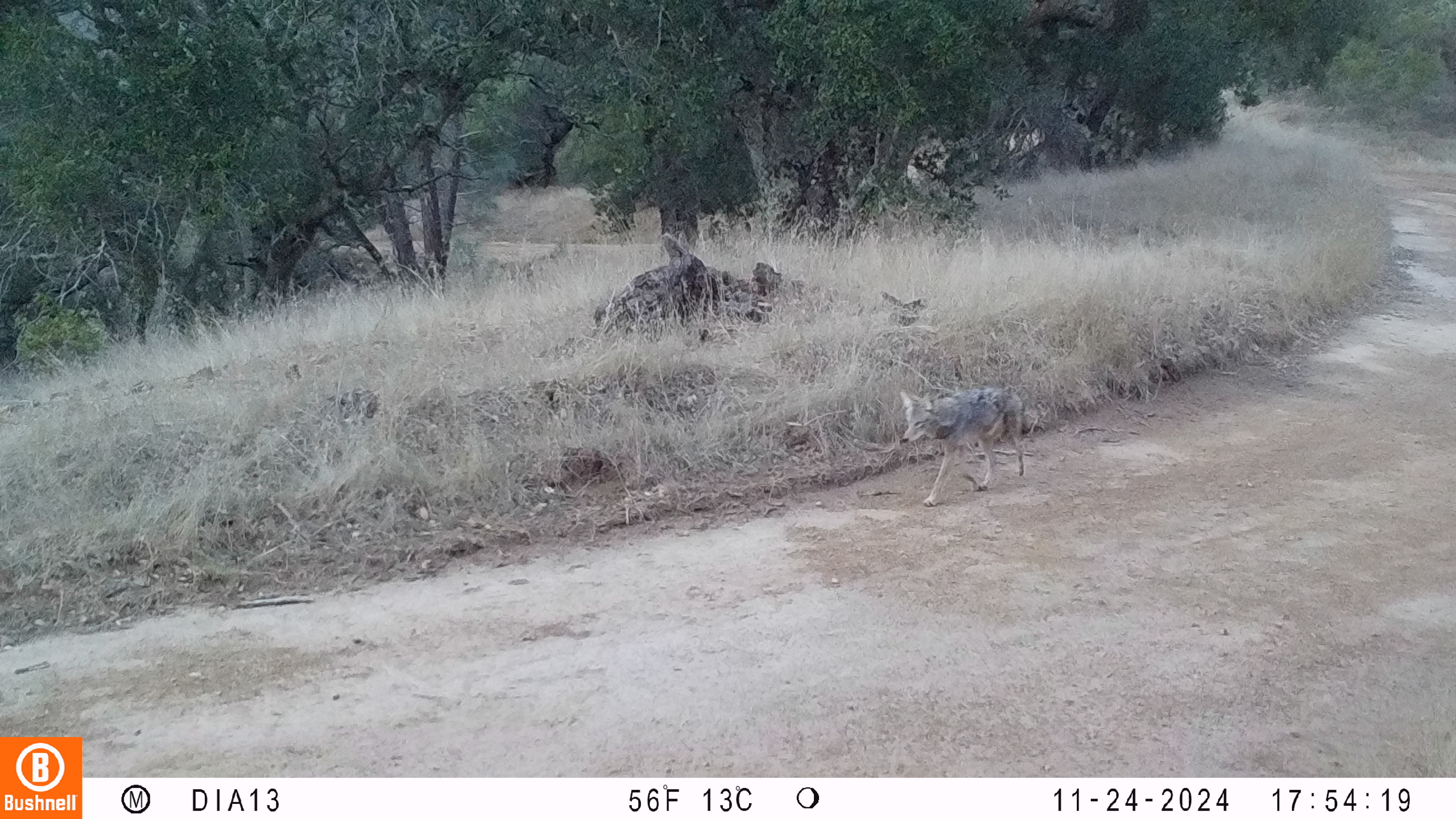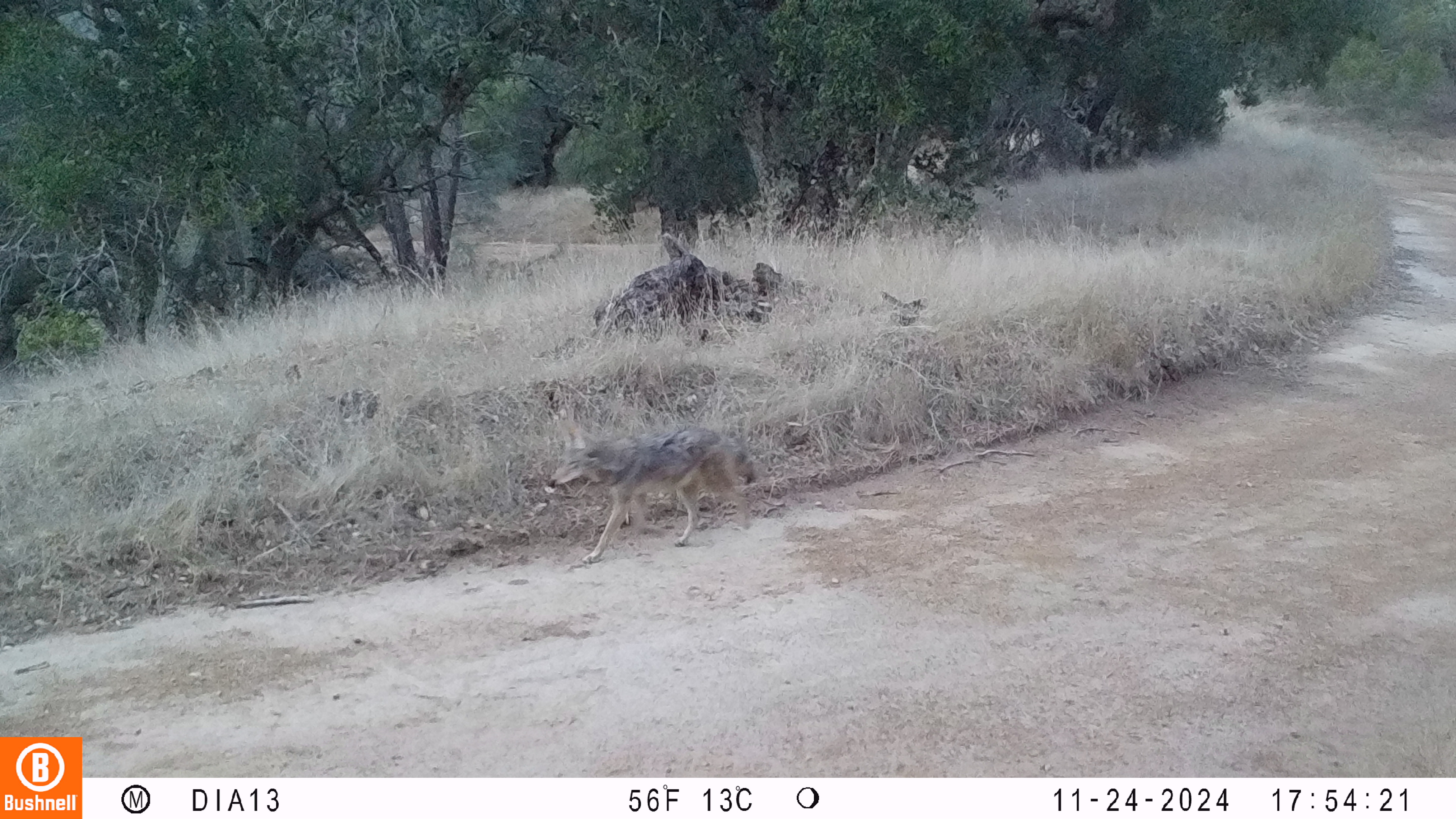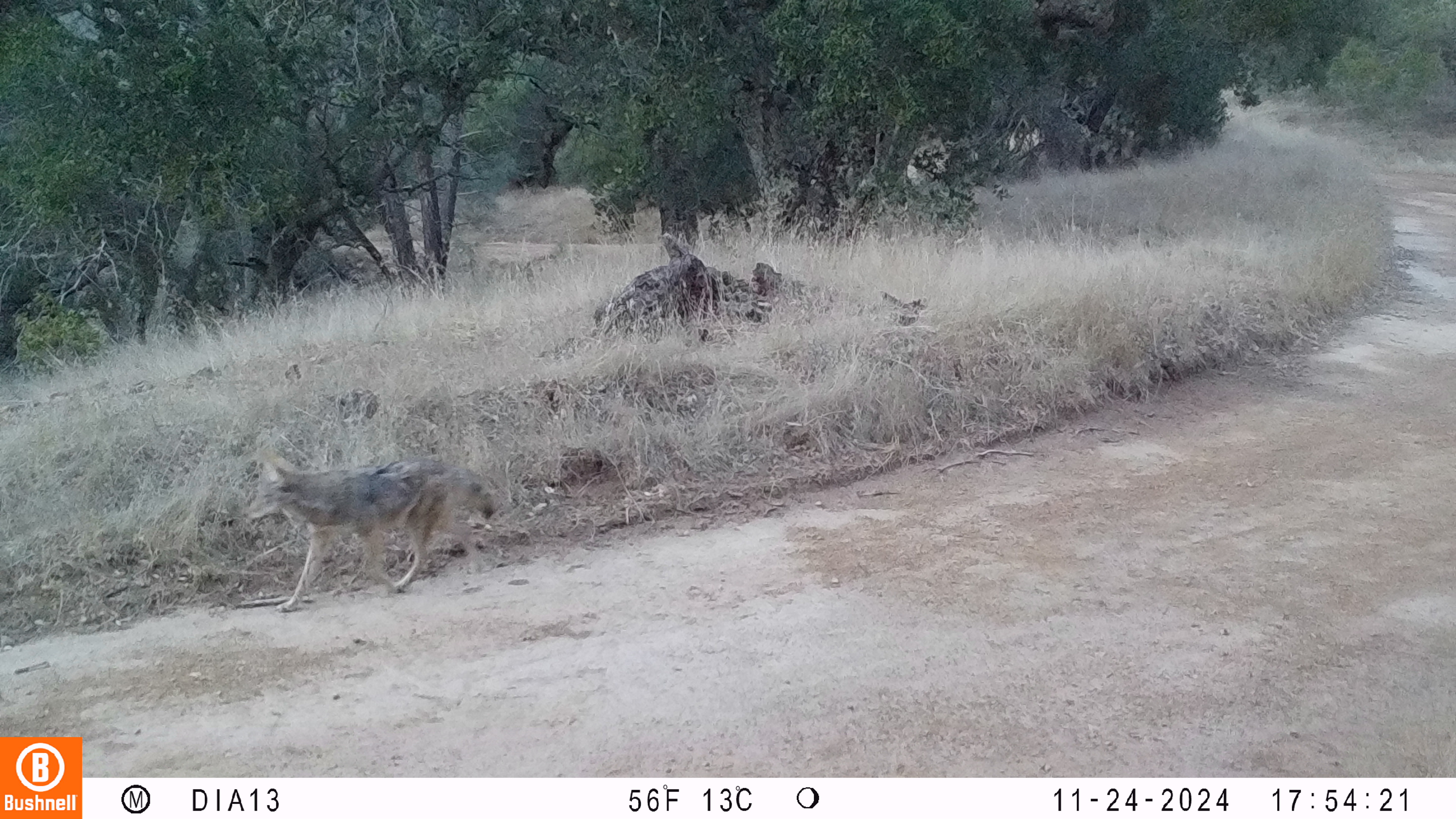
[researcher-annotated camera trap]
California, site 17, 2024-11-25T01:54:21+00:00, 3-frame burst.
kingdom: Animalia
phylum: Chordata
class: Mammalia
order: Carnivora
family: Canidae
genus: Canis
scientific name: Canis latrans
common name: coyote